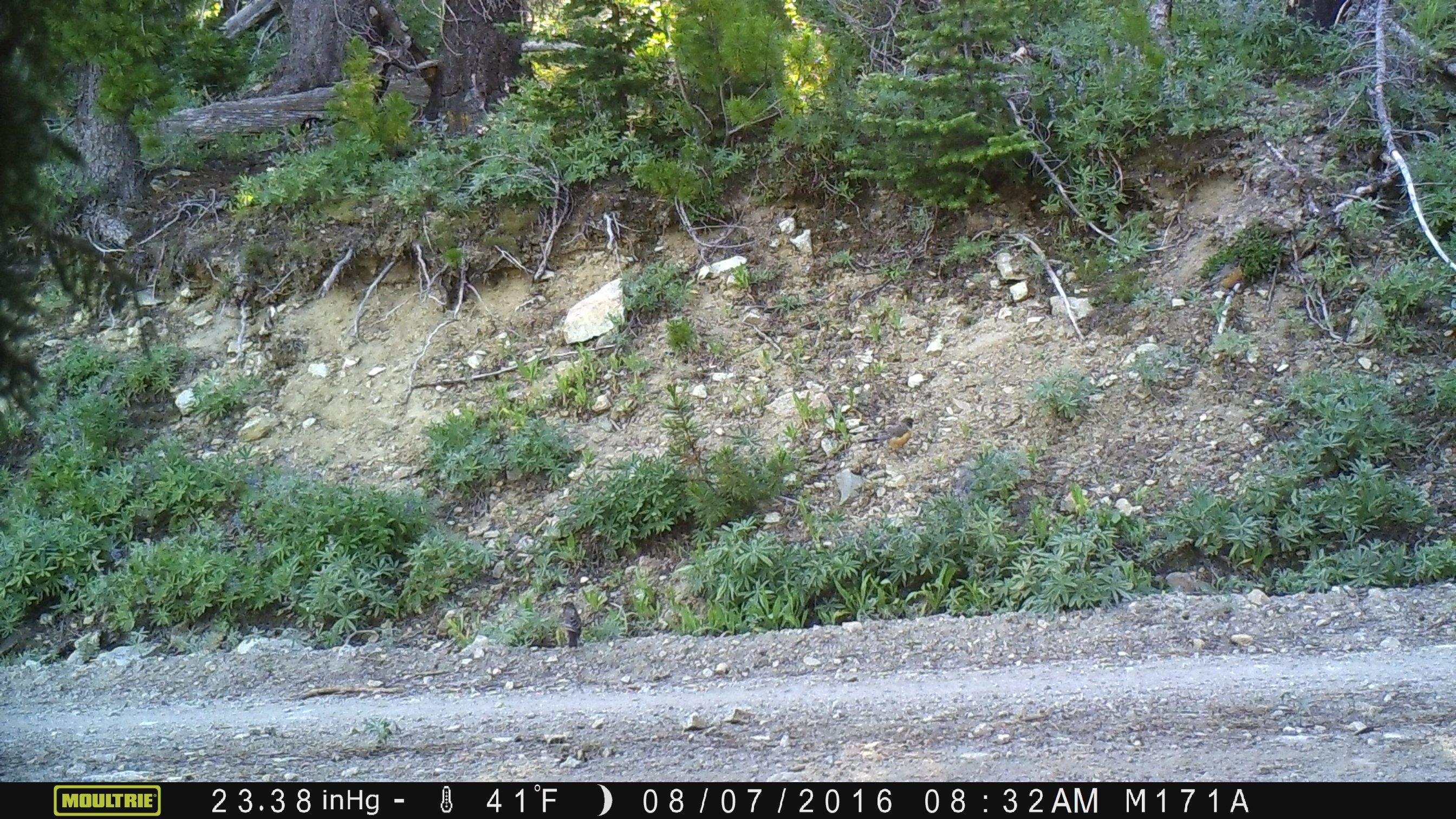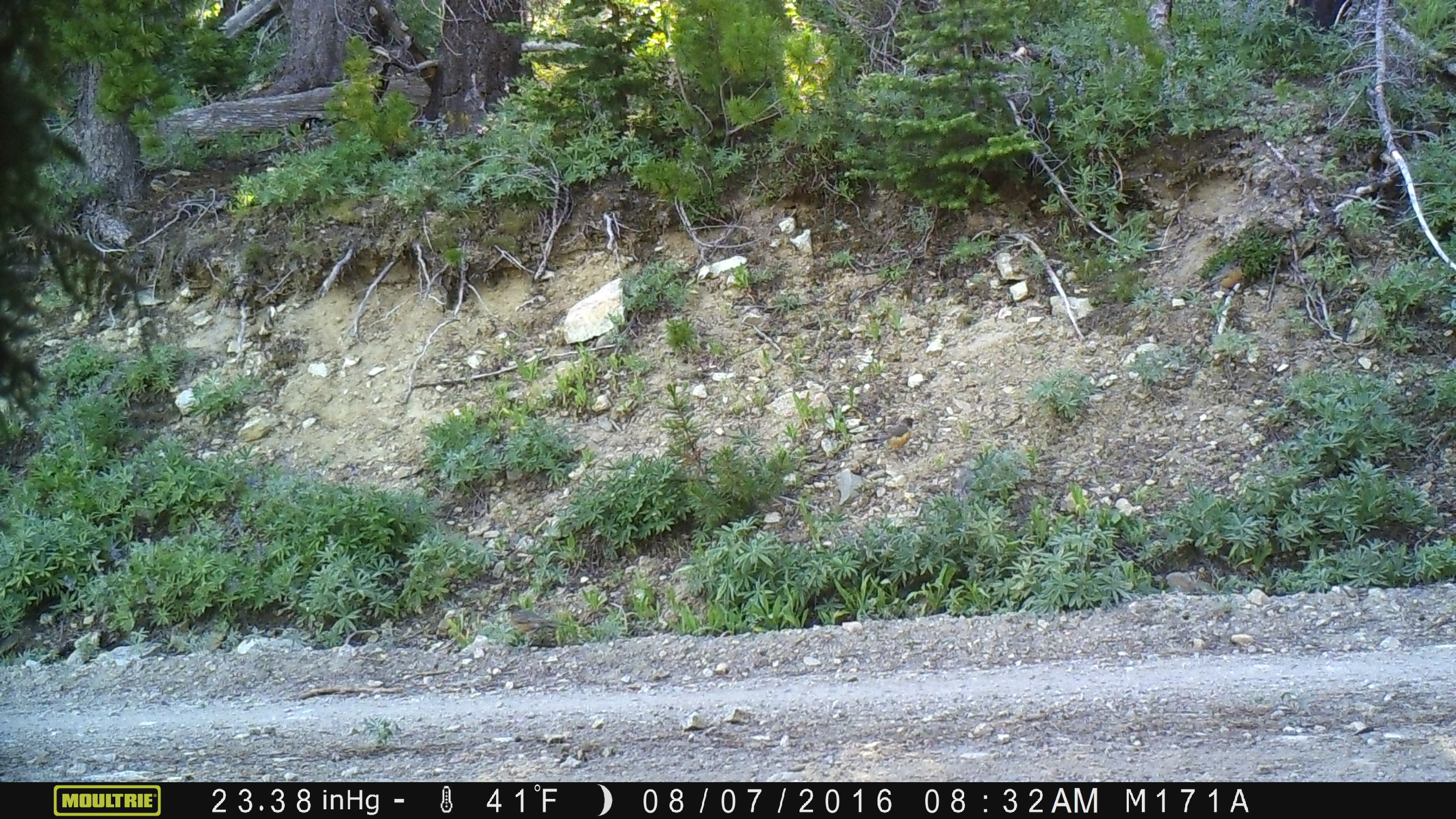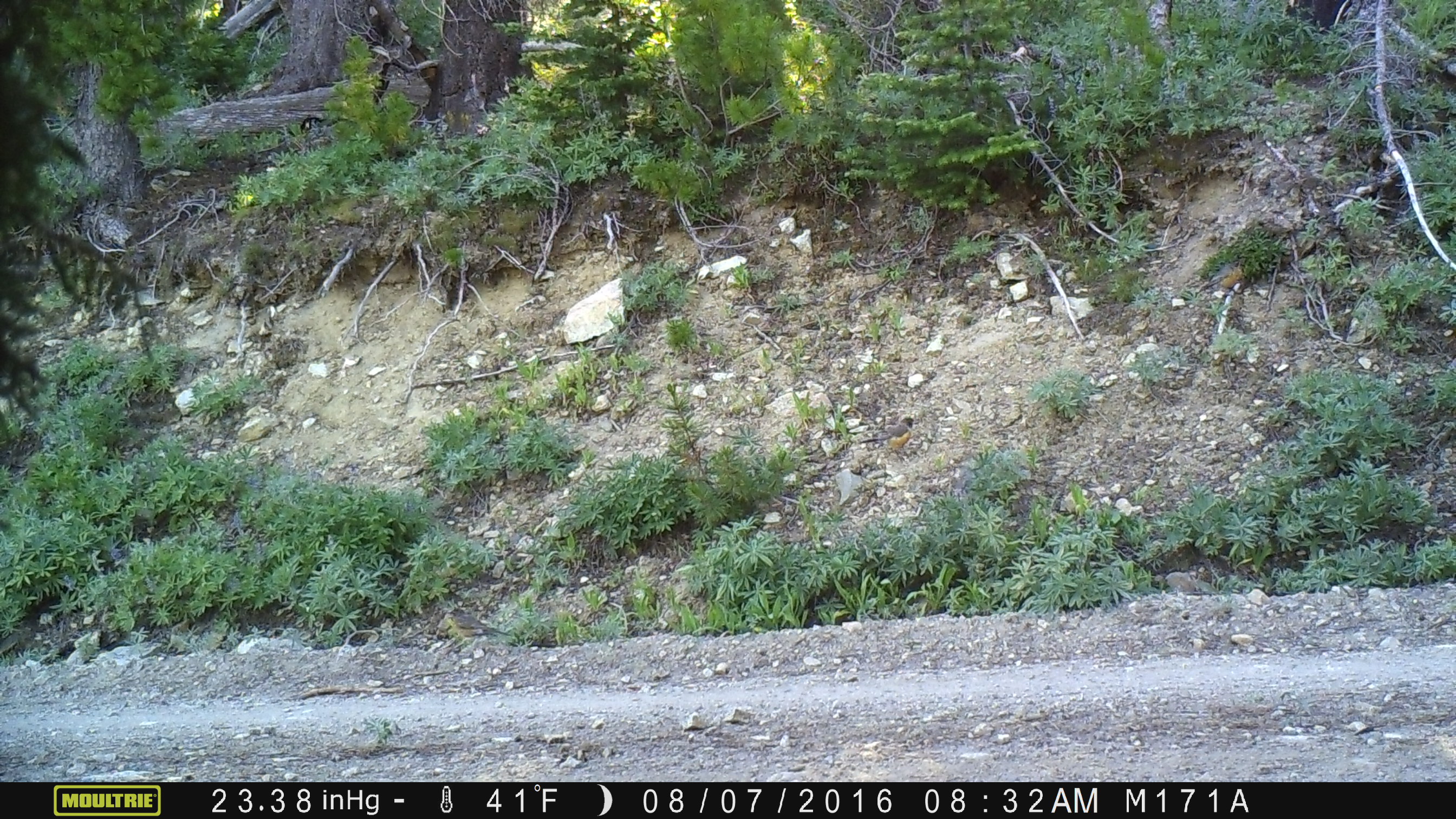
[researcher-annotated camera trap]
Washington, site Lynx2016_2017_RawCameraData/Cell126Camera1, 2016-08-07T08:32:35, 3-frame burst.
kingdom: Animalia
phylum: Chordata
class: Aves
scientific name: Aves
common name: birds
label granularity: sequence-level